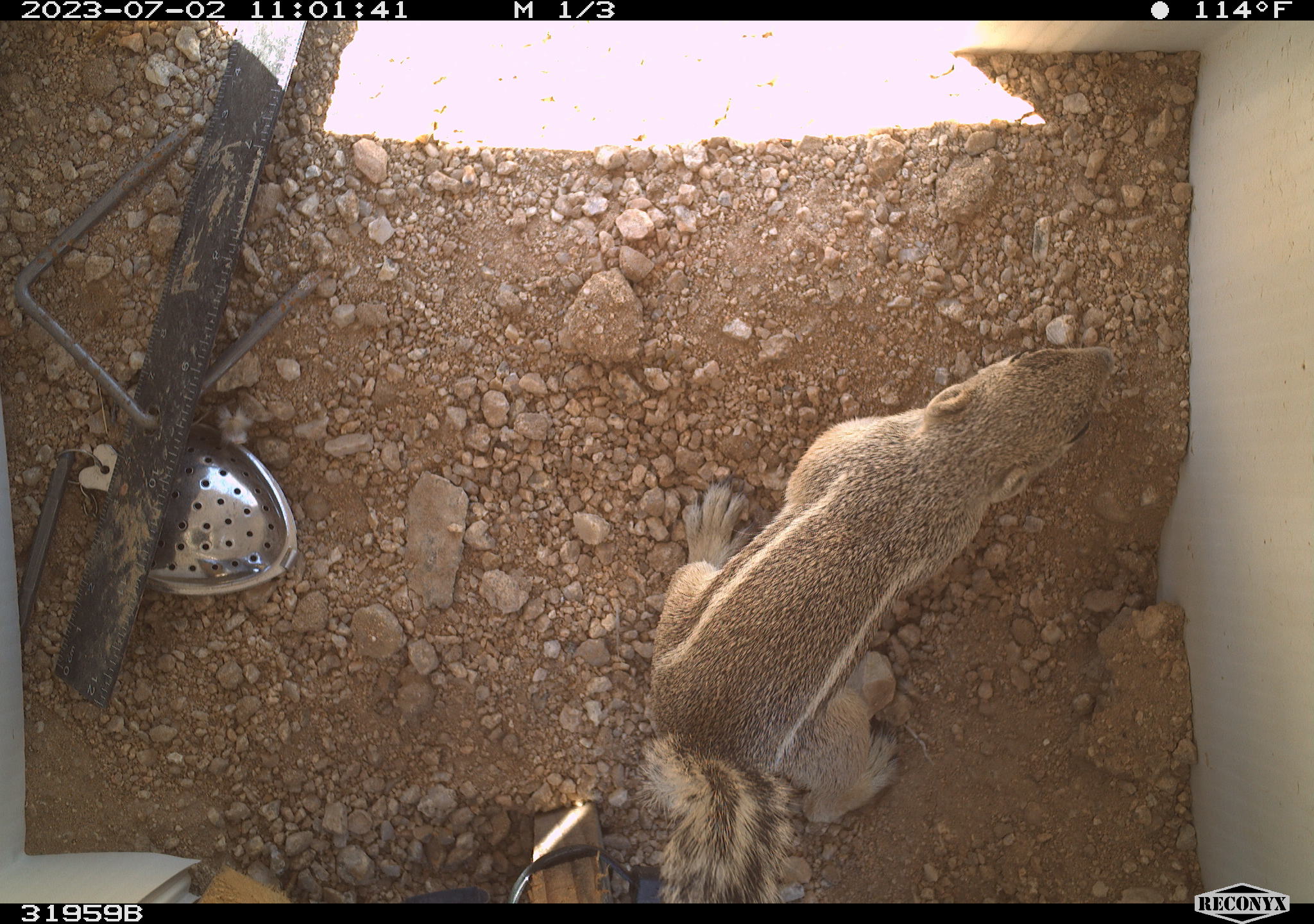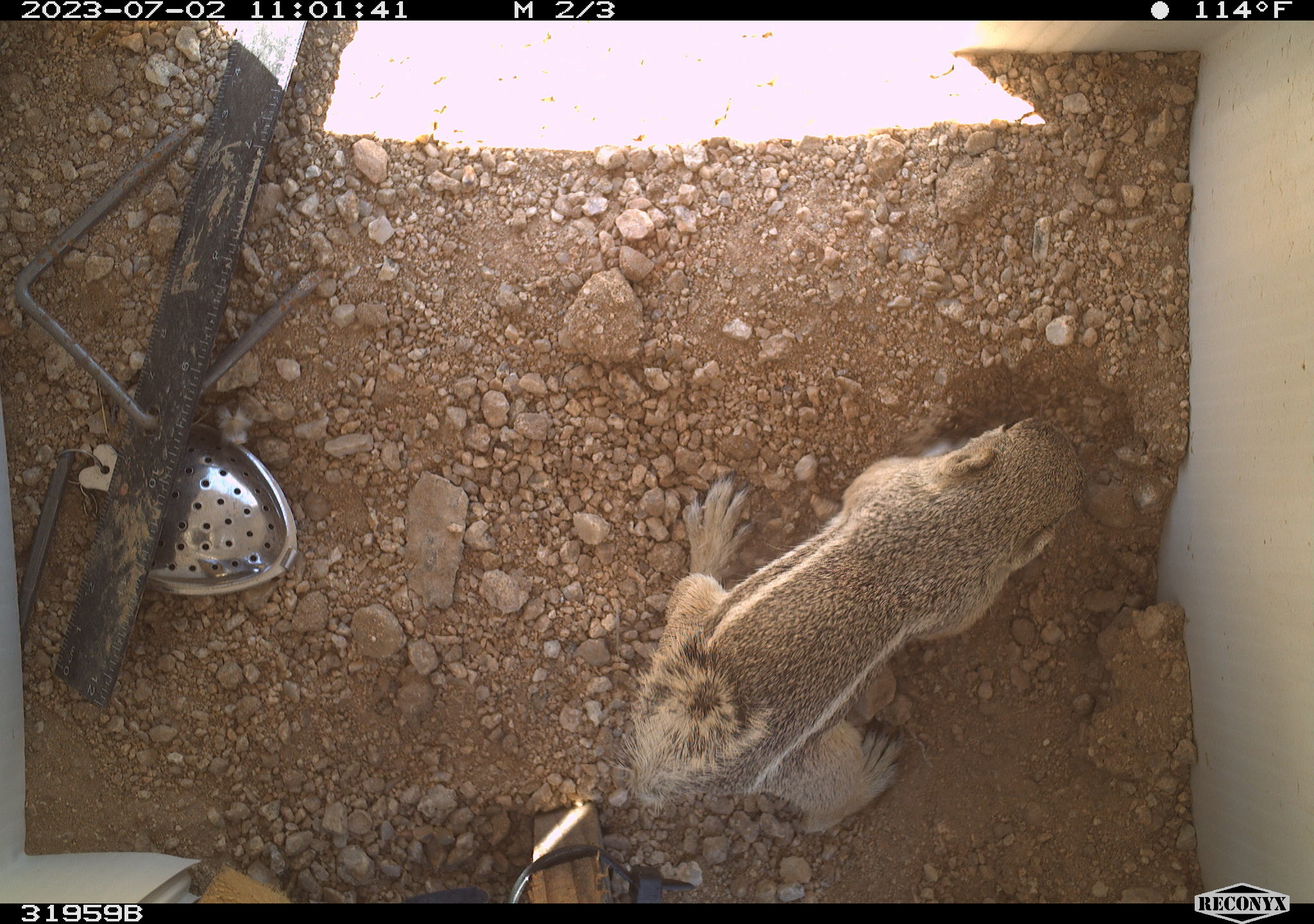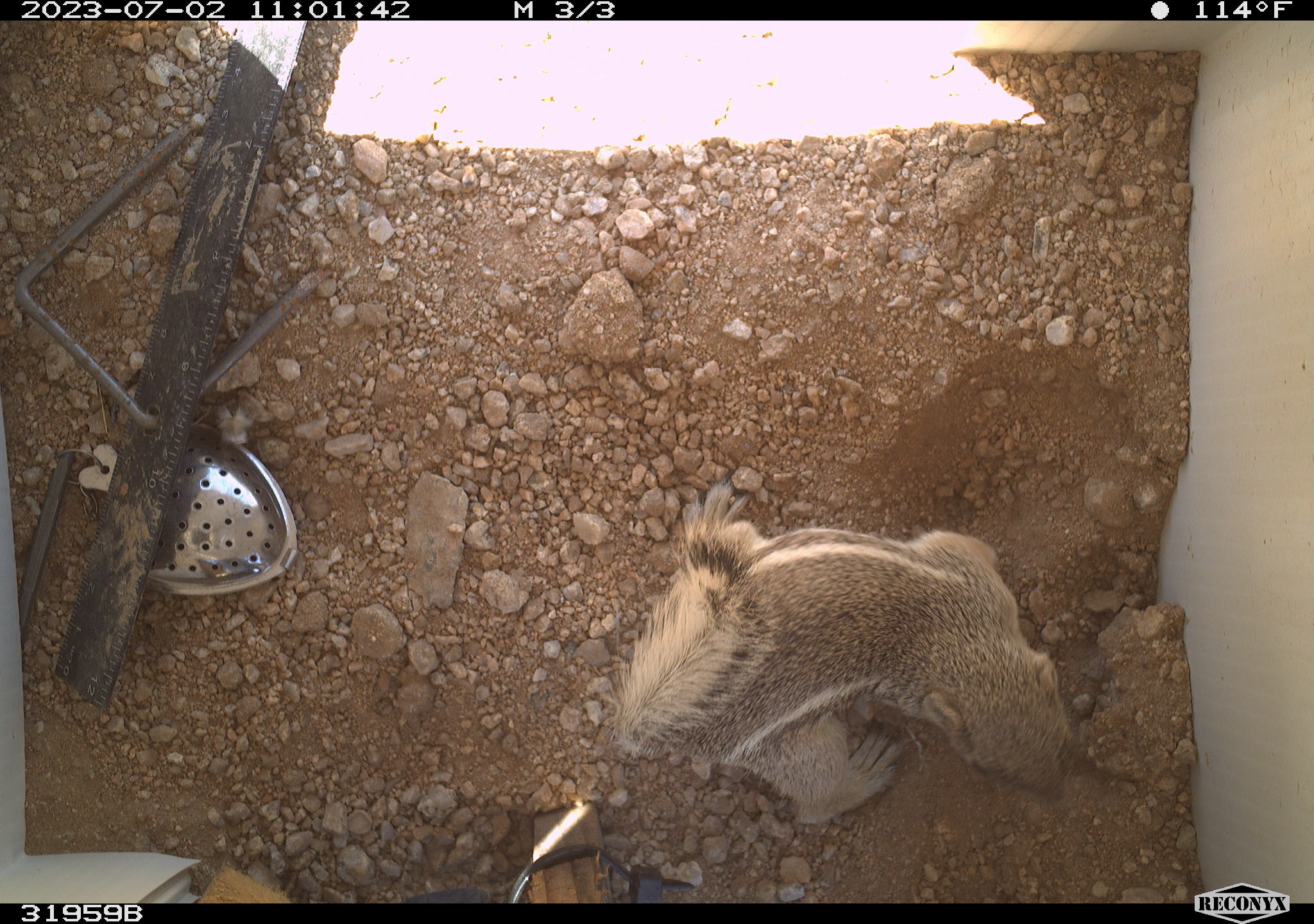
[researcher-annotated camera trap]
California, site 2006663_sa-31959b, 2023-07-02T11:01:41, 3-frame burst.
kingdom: Animalia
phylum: Chordata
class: Mammalia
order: Rodentia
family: Sciuridae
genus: Ammospermophilus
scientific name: Ammospermophilus leucurus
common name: white-tailed antelope squirrel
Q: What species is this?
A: White-tailed antelope squirrel (Ammospermophilus leucurus).